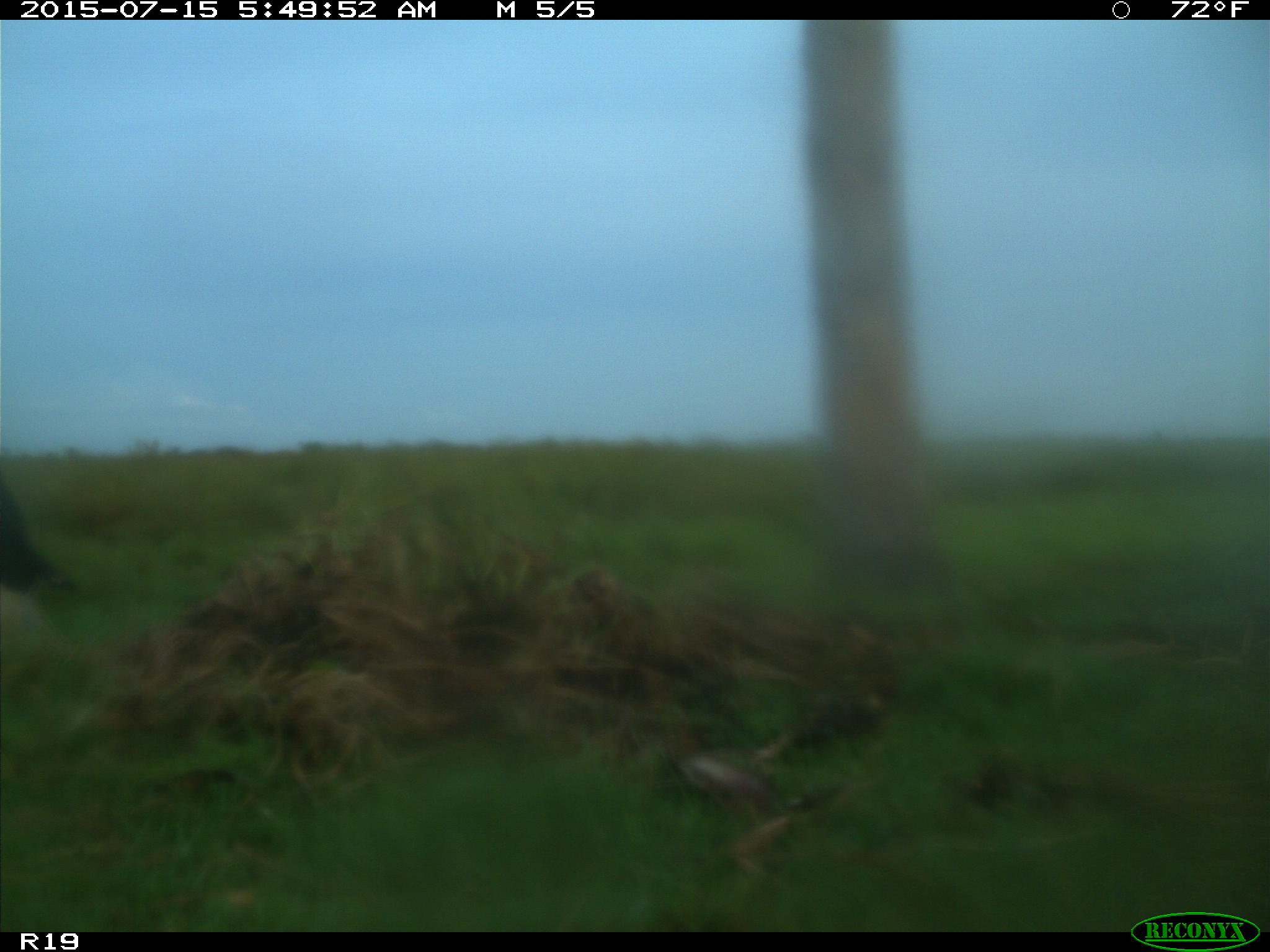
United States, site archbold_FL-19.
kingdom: Animalia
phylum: Chordata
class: Mammalia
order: Artiodactyla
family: Bovidae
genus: Bos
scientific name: Bos taurus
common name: domestic cow